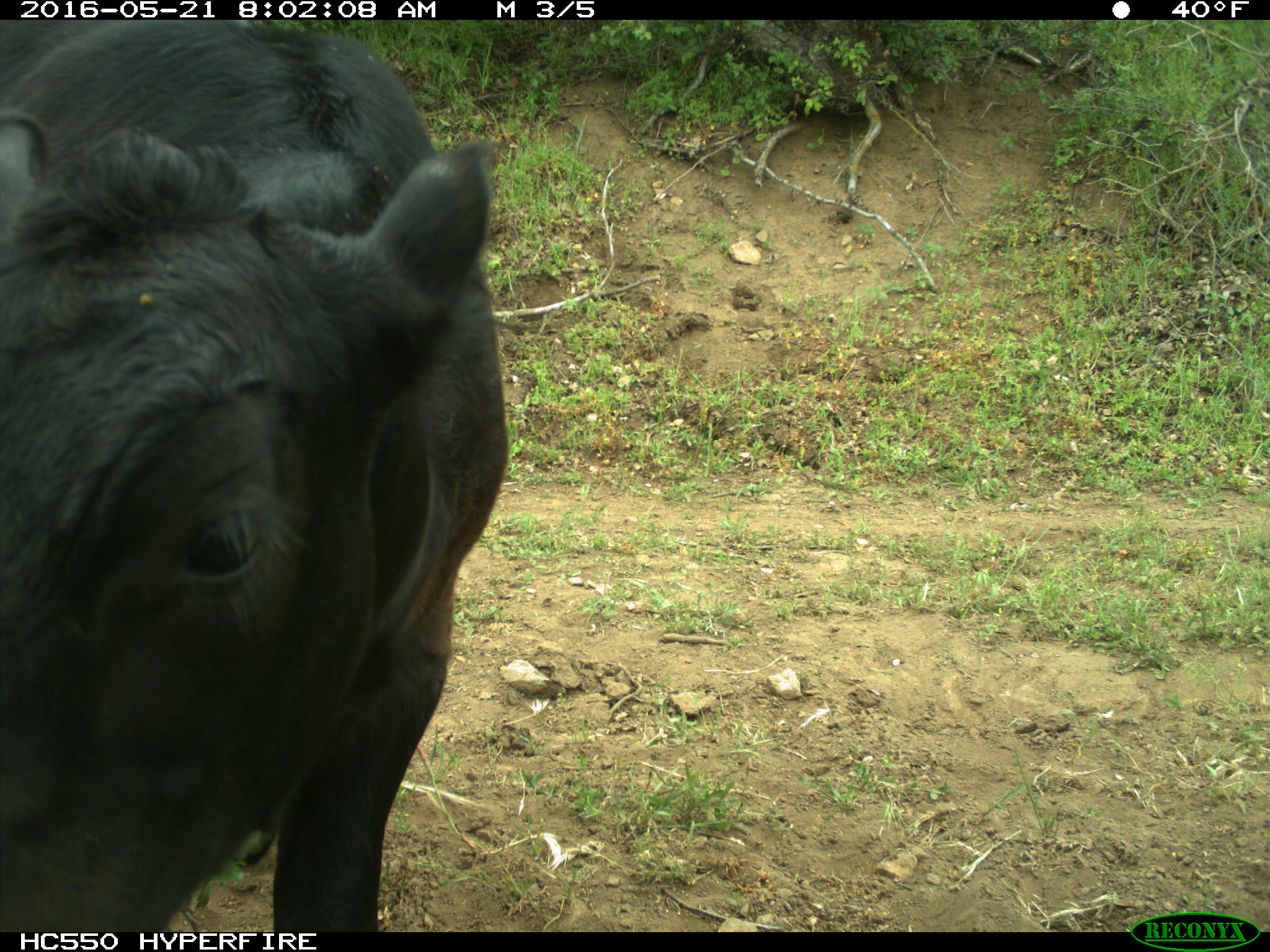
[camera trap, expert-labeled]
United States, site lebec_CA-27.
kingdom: Animalia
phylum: Chordata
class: Mammalia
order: Artiodactyla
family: Bovidae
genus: Bos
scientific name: Bos taurus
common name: domestic cow